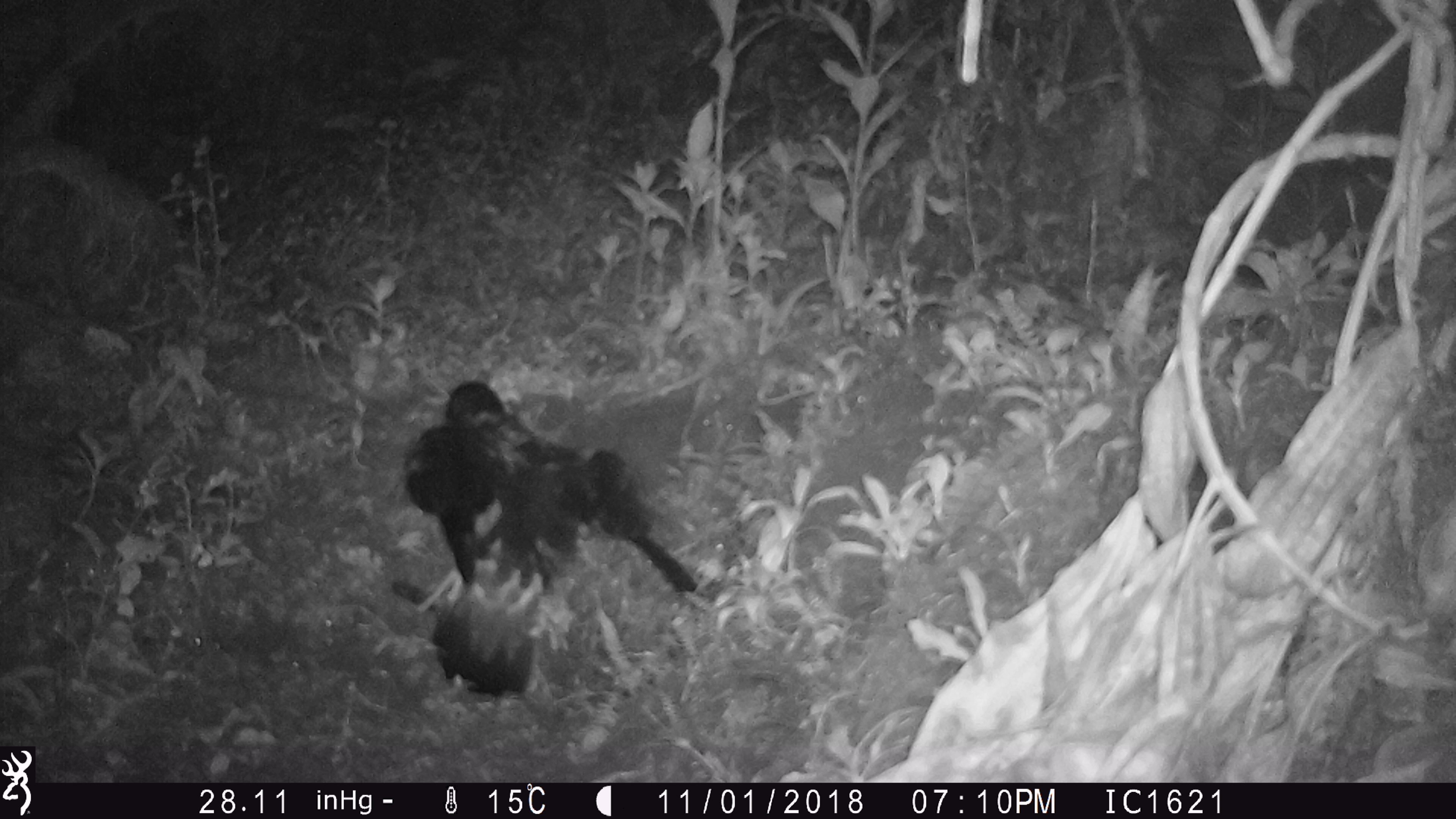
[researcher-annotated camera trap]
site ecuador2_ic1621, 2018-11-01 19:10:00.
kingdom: Animalia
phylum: Chordata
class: Aves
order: Procellariiformes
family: Procellariidae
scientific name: Procellariidae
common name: petrel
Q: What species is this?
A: Petrel (Procellariidae).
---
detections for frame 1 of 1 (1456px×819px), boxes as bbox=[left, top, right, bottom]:
petrel: bbox=[397, 369, 709, 705]